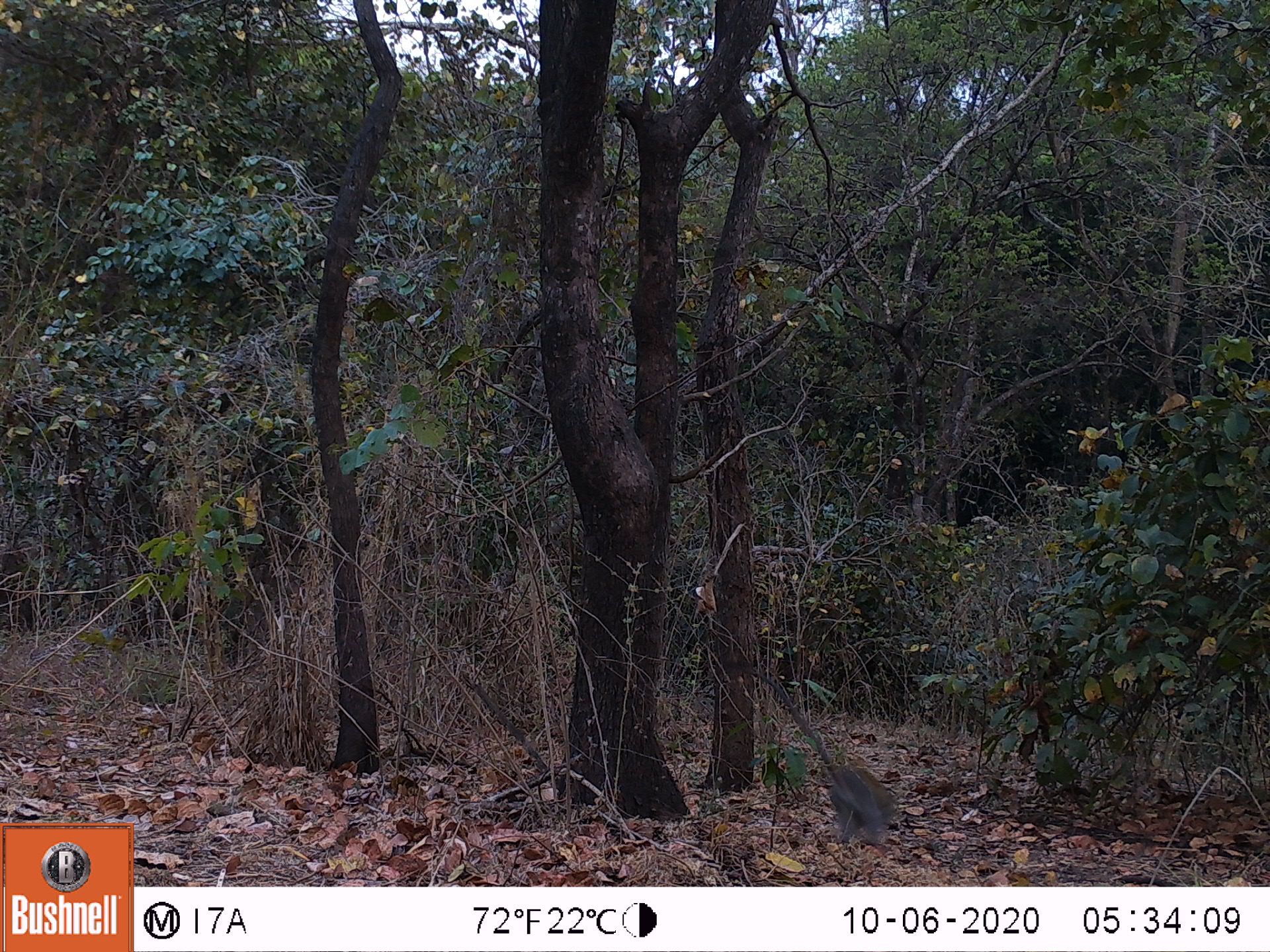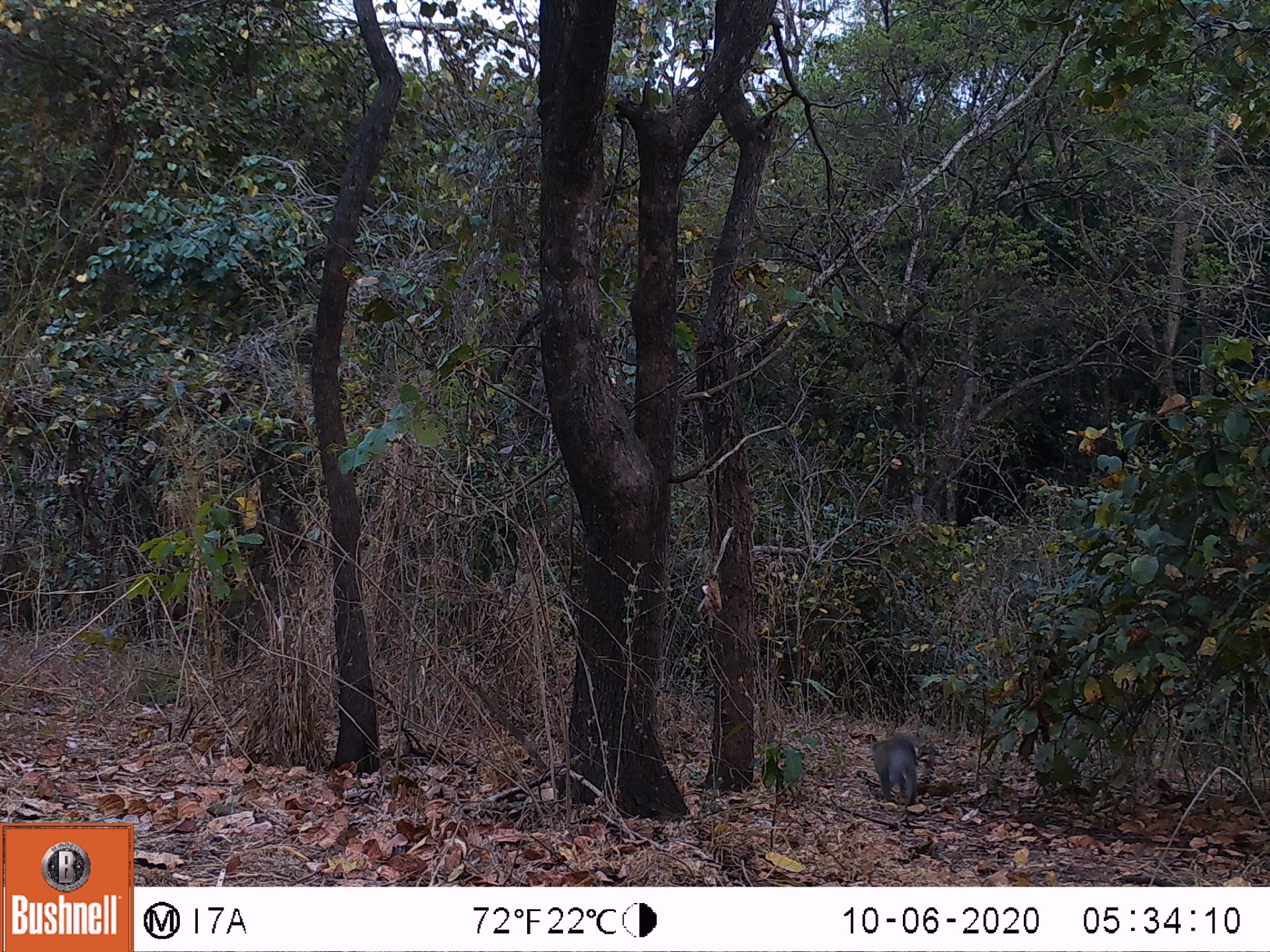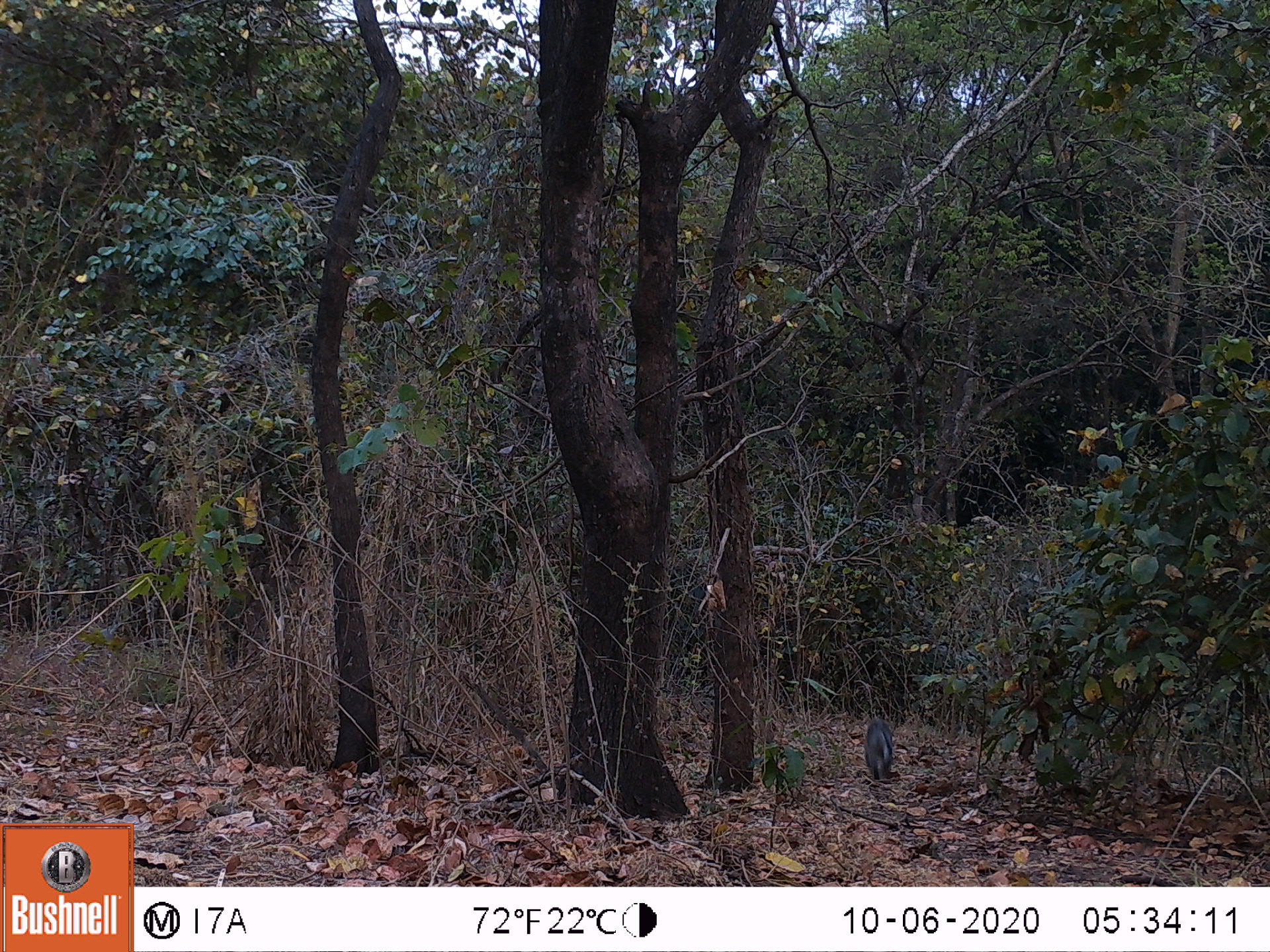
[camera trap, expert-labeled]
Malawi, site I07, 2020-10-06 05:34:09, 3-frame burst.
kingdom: Animalia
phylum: Chordata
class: Mammalia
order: Primates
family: Cercopithecidae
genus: Chlorocebus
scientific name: Chlorocebus pygerythrus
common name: vervet monkey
Vervet monkey (Chlorocebus pygerythrus), count 1.